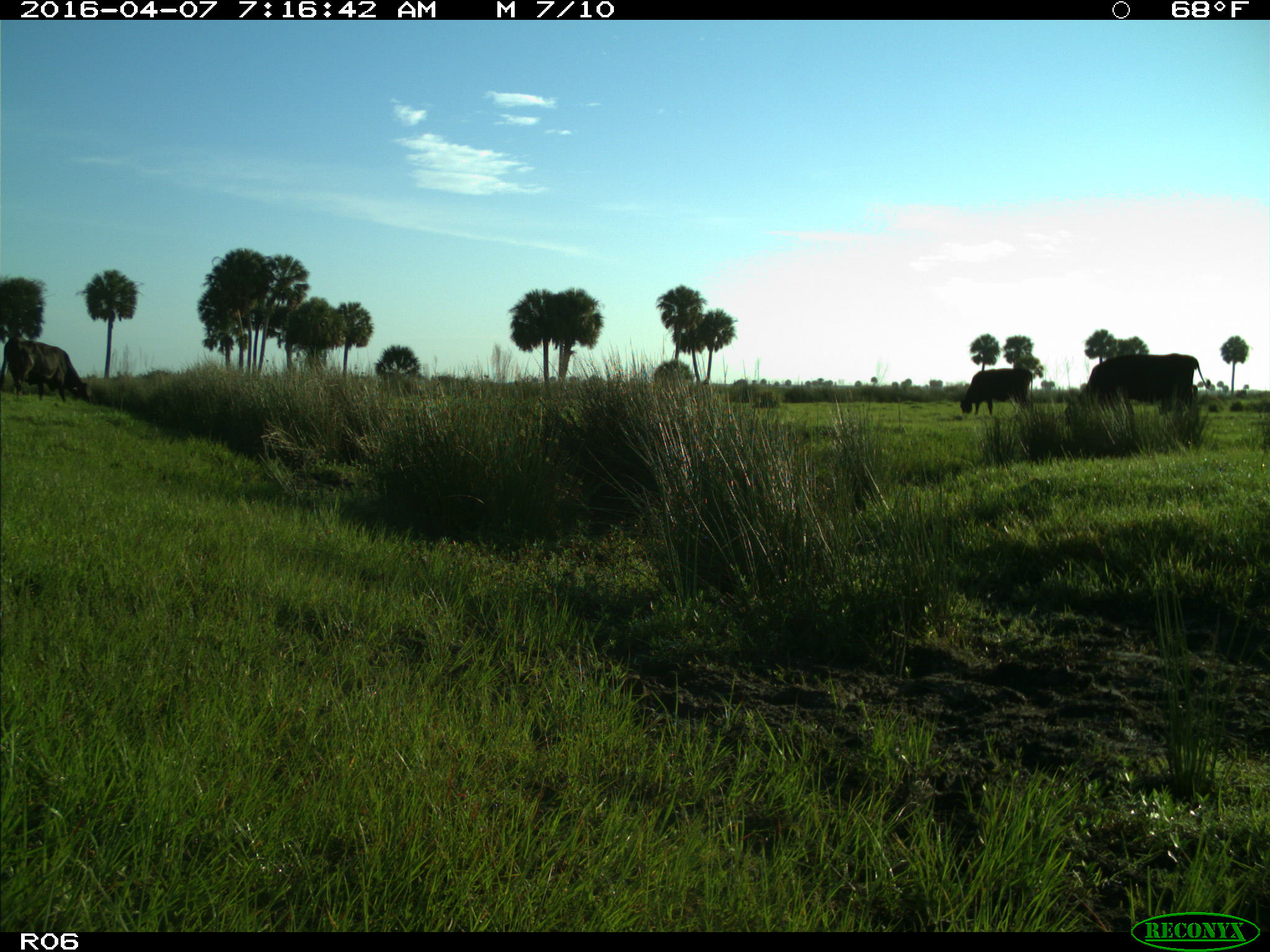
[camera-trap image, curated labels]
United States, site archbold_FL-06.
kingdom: Animalia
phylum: Chordata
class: Mammalia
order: Artiodactyla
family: Bovidae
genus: Bos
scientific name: Bos taurus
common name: domestic cow